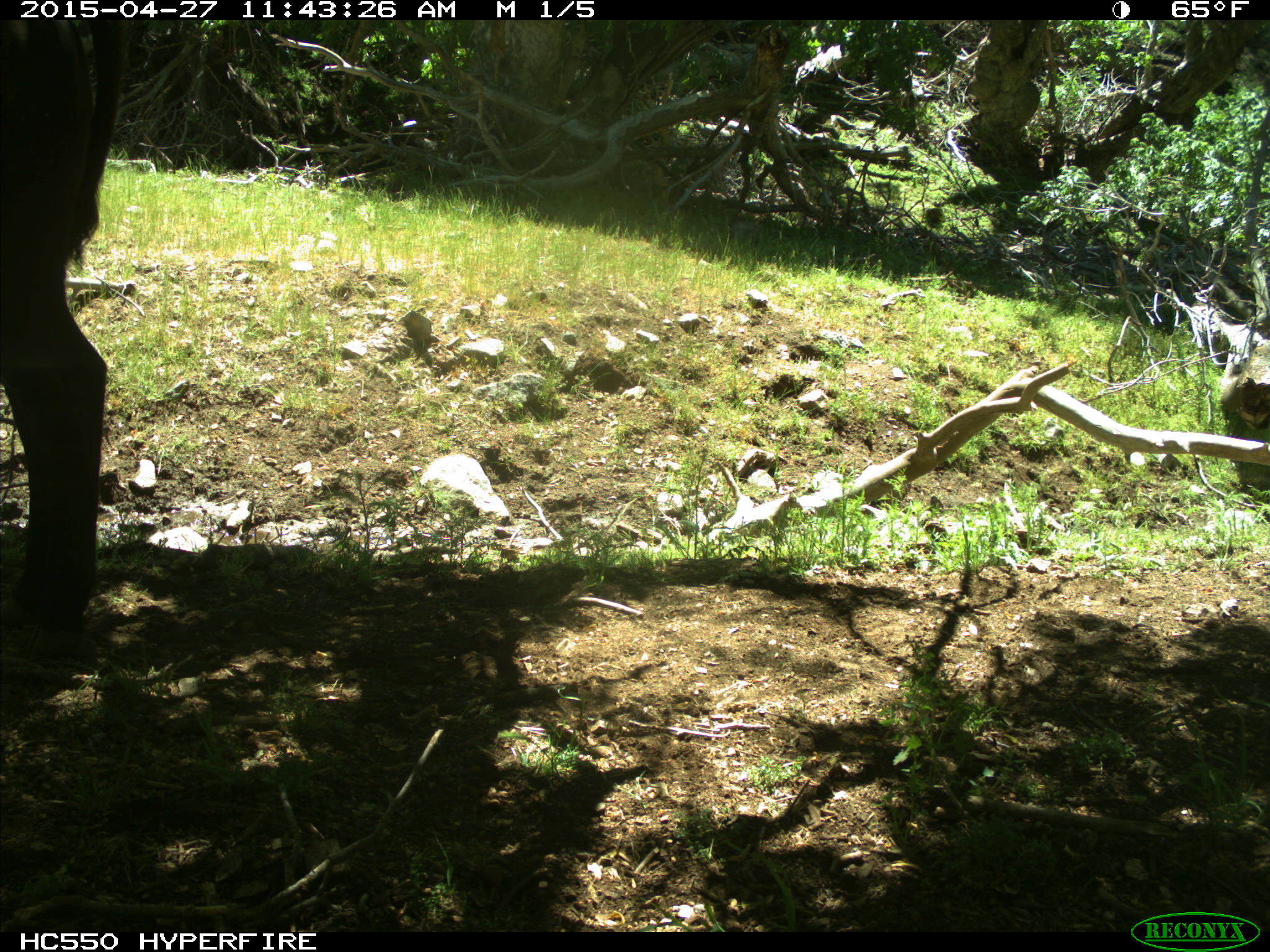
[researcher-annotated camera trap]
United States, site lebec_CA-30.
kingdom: Animalia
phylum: Chordata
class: Mammalia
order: Artiodactyla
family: Bovidae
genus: Bos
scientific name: Bos taurus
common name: domestic cow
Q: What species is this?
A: Bos taurus (domestic cow).